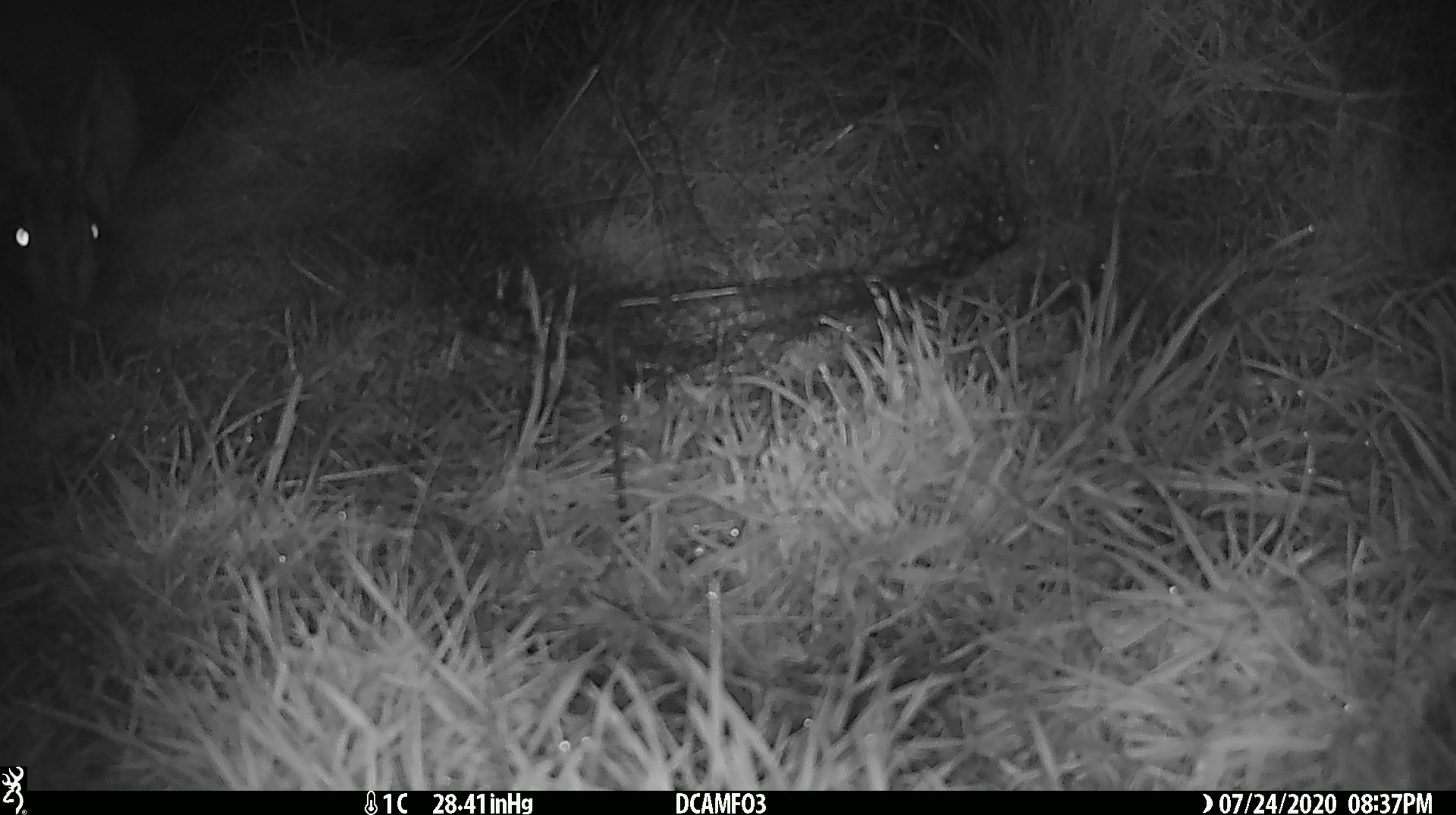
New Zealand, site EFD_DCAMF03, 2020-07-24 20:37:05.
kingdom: Animalia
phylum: Chordata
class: Mammalia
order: Lagomorpha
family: Leporidae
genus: Lepus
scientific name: Lepus europaeus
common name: brown hare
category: hare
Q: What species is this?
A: Hare (brown hare) (Lepus europaeus).